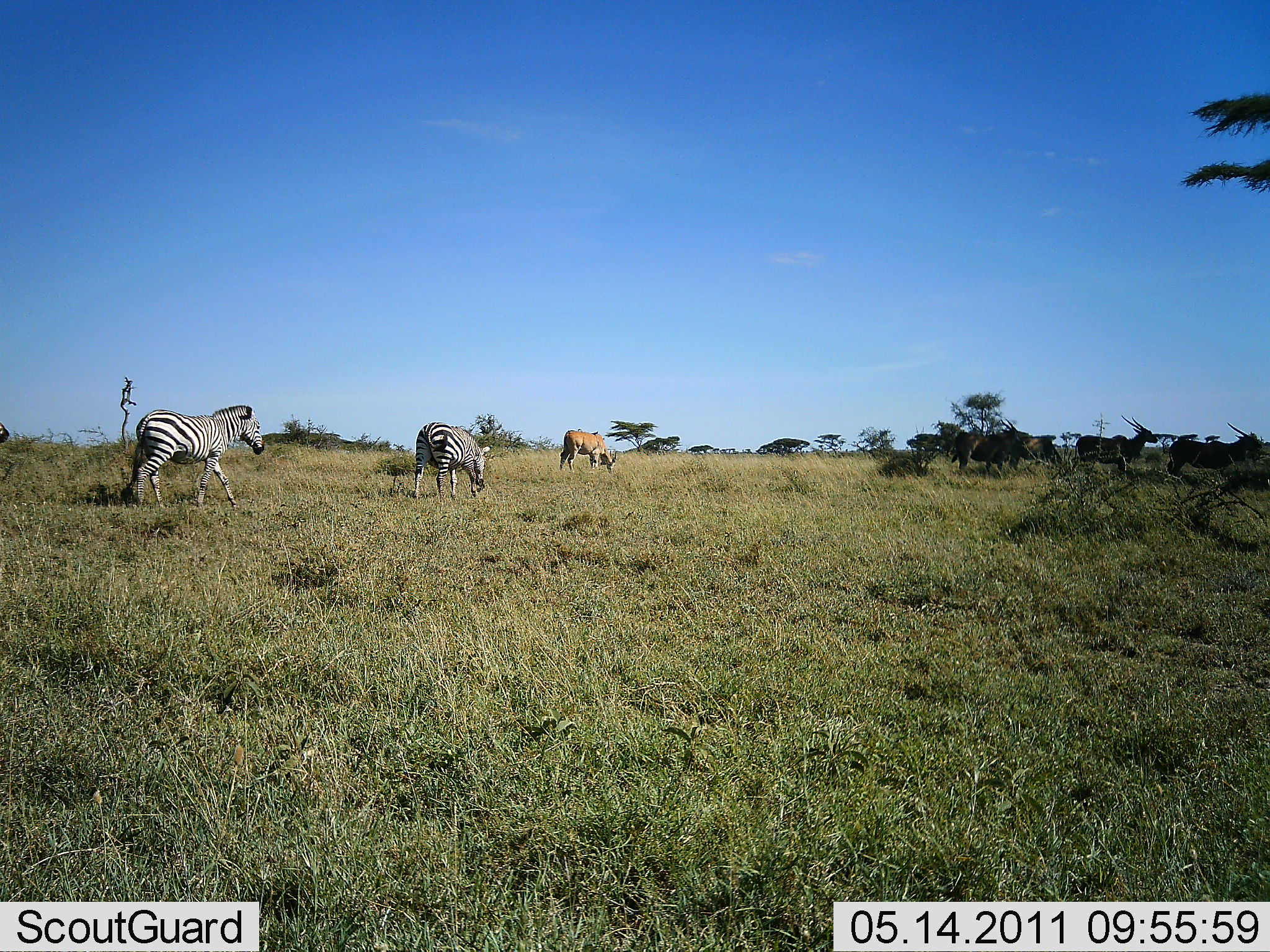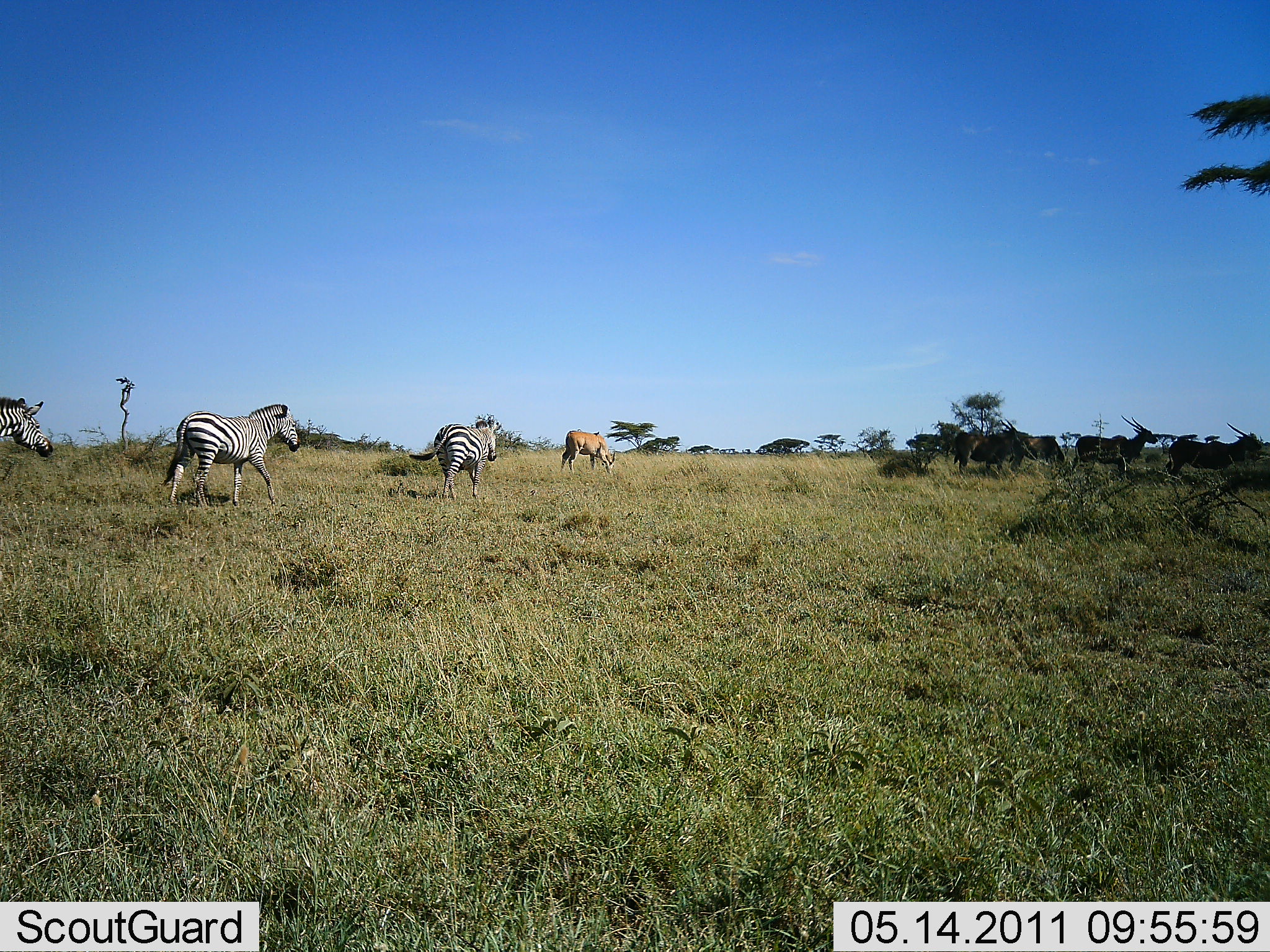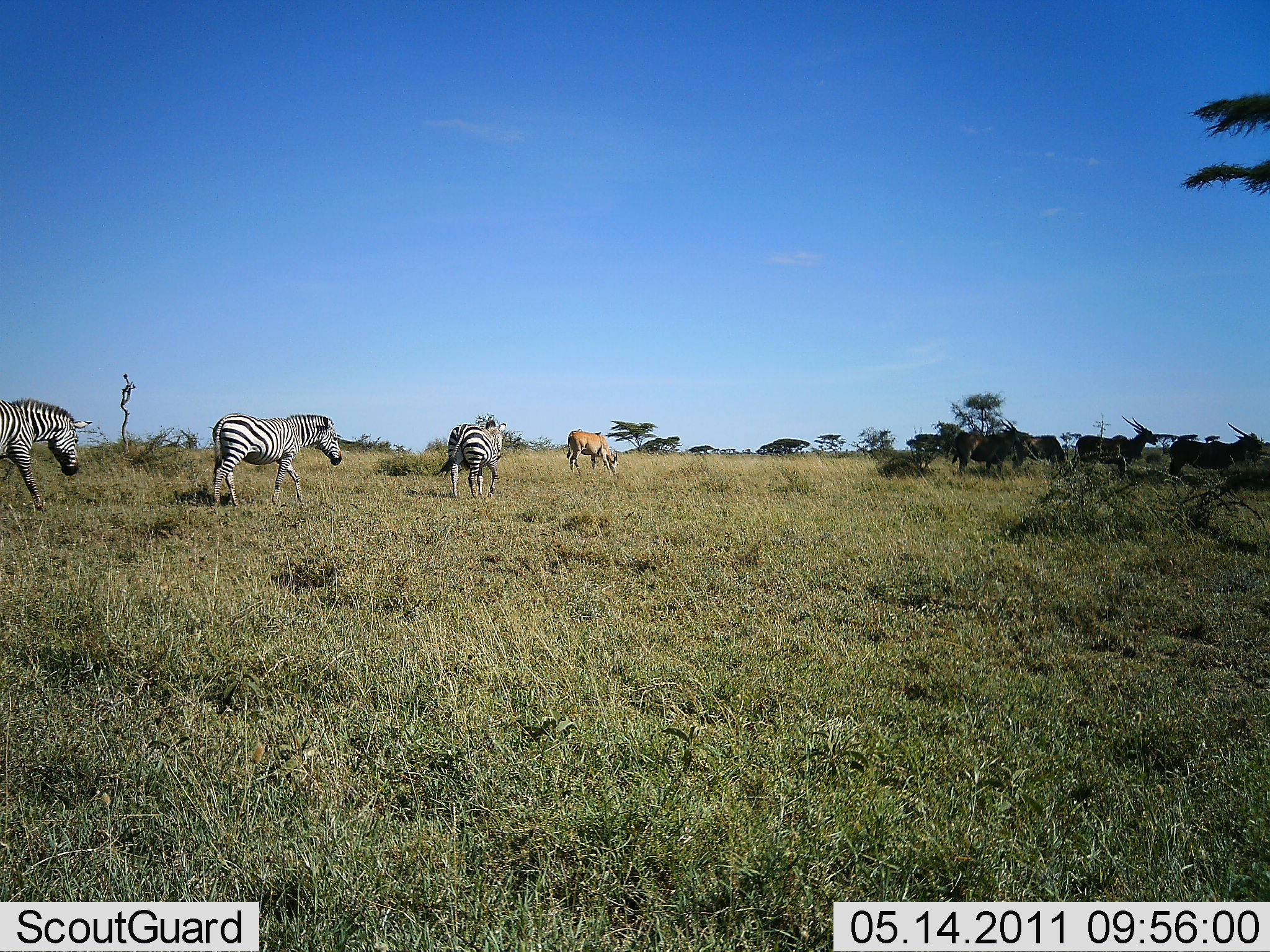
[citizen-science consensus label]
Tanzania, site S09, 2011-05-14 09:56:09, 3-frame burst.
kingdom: Animalia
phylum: Chordata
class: Mammalia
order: Artiodactyla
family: Bovidae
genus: Tragelaphus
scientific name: Tragelaphus oryx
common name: eland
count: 5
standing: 67%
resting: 0%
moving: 44%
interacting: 0%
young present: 0%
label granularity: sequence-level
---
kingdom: Animalia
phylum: Chordata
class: Mammalia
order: Perissodactyla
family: Equidae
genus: Equus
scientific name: Equus quagga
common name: plains zebra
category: zebra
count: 3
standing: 4%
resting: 0%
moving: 100%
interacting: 0%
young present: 0%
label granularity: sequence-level